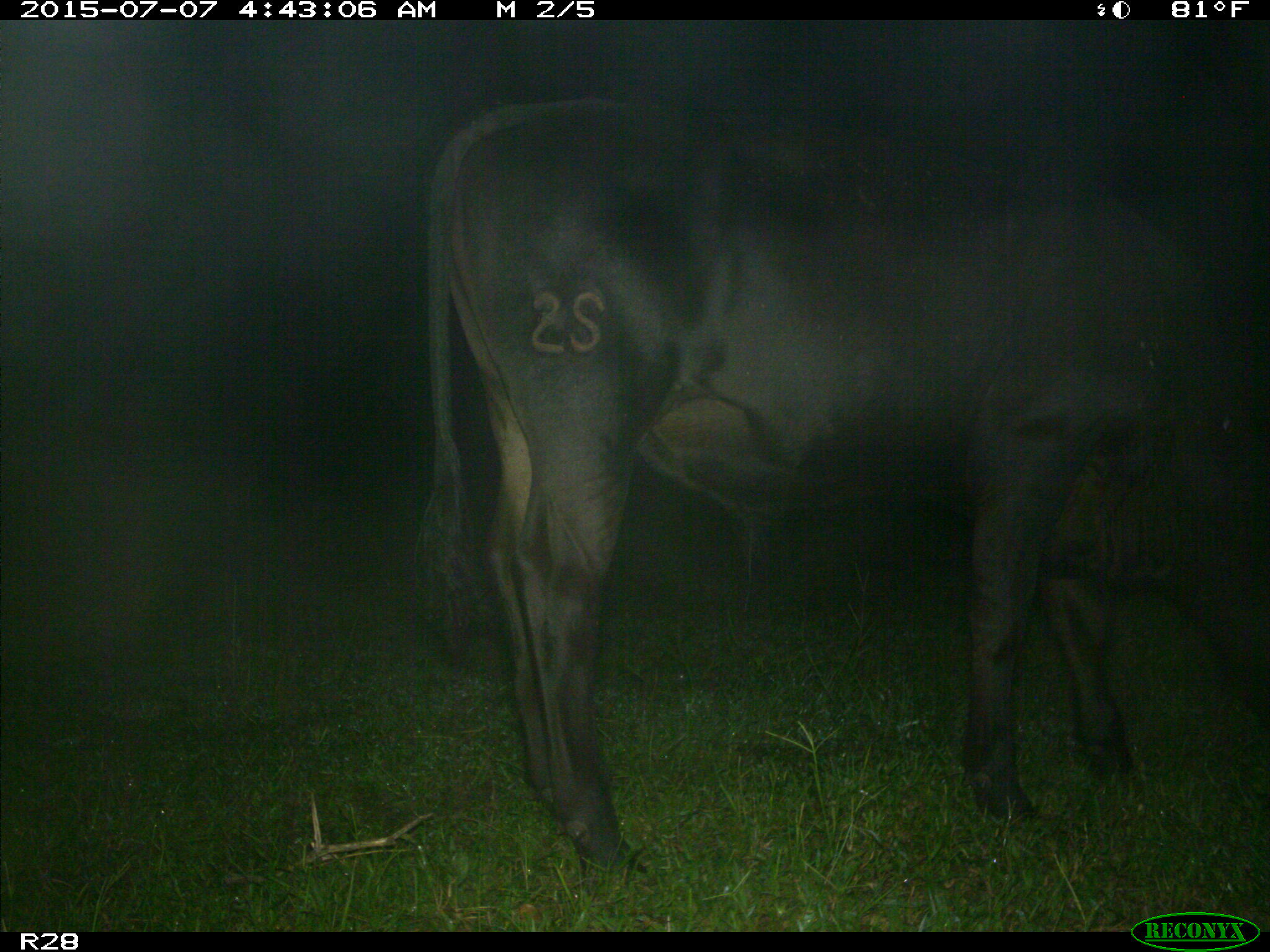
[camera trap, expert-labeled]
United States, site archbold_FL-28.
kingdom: Animalia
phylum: Chordata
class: Mammalia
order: Artiodactyla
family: Bovidae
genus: Bos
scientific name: Bos taurus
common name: domestic cow